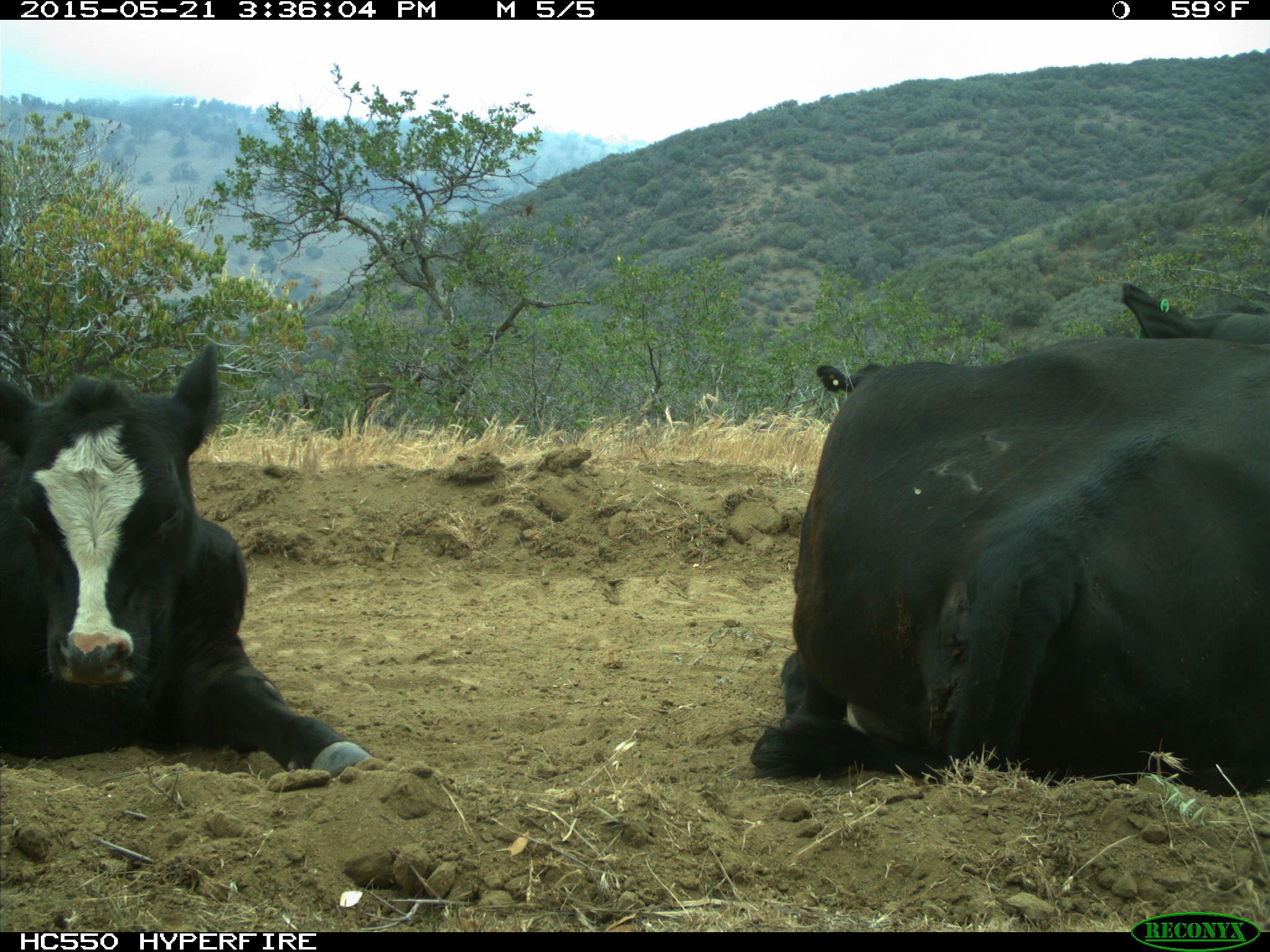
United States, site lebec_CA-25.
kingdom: Animalia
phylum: Chordata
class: Mammalia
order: Artiodactyla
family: Bovidae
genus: Bos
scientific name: Bos taurus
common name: domestic cow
Bos taurus (domestic cow).